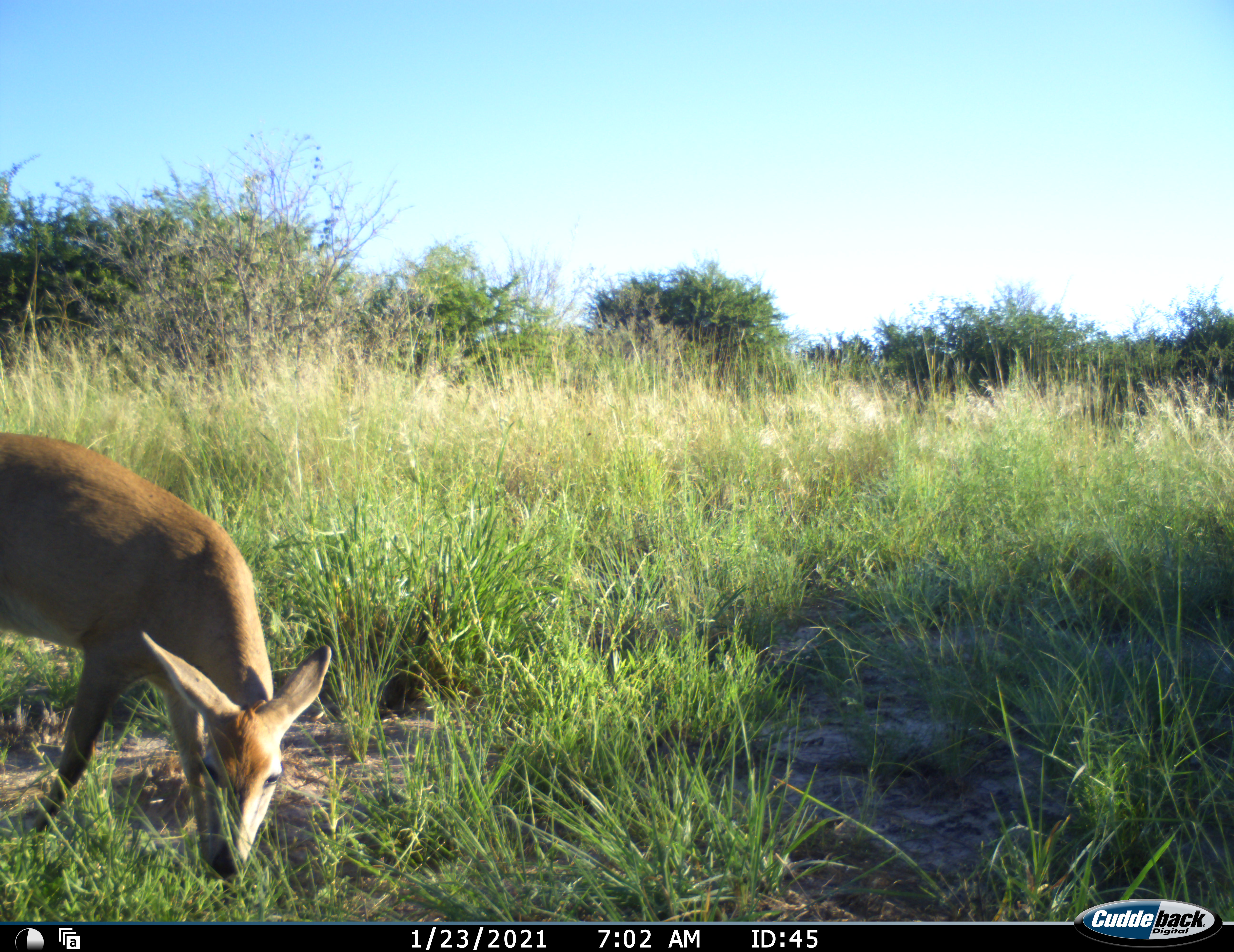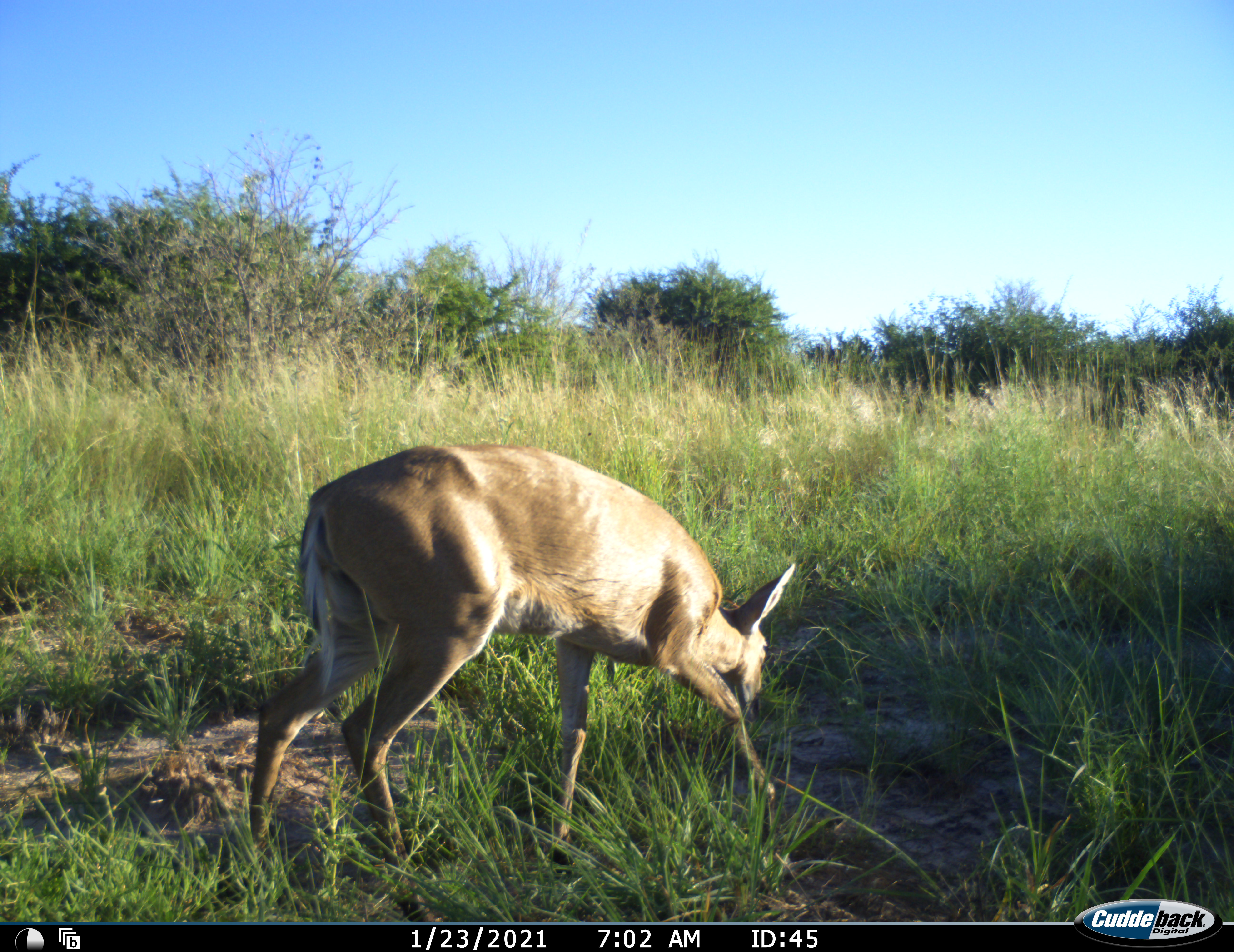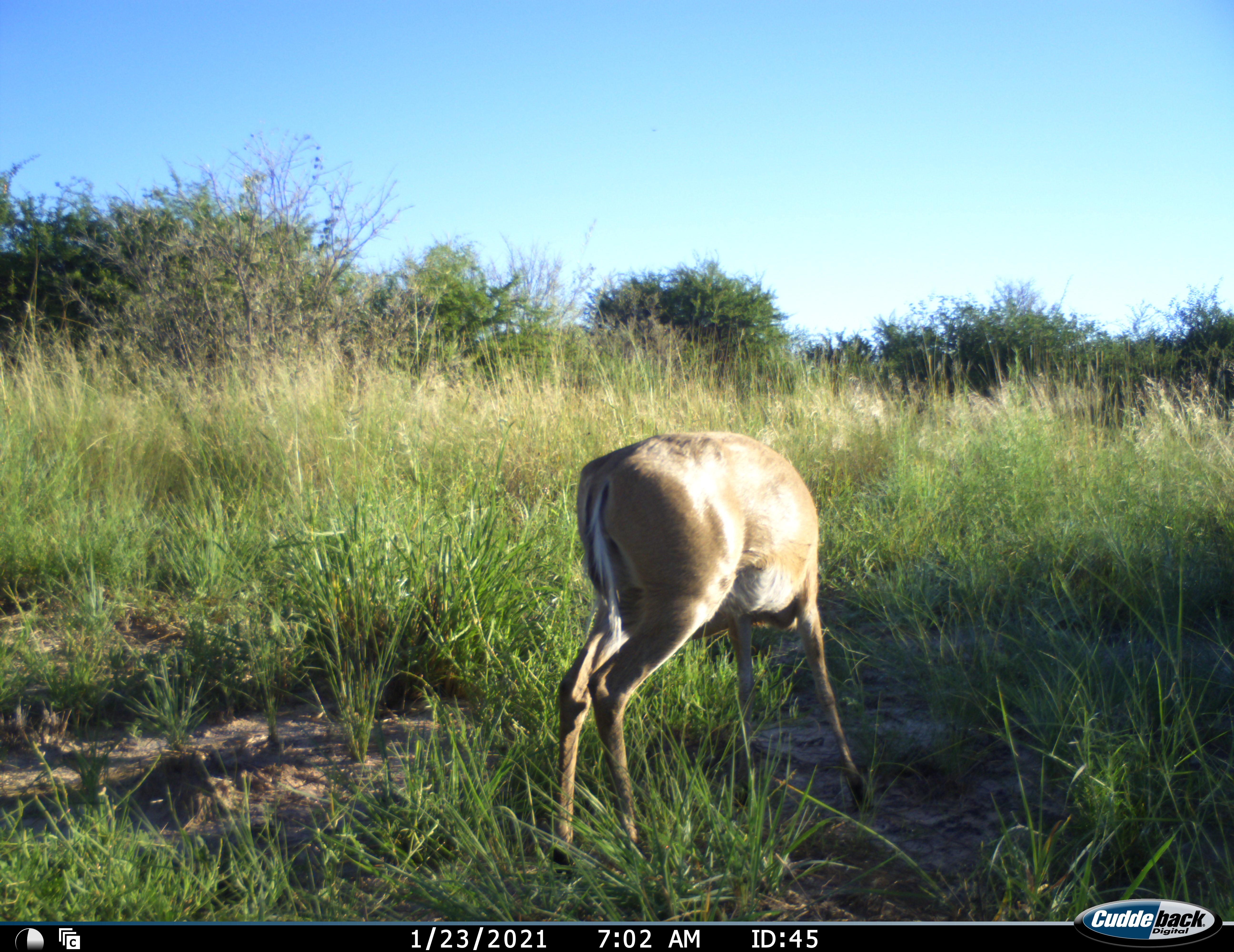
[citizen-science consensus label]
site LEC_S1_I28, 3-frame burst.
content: unidentified animal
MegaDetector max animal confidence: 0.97